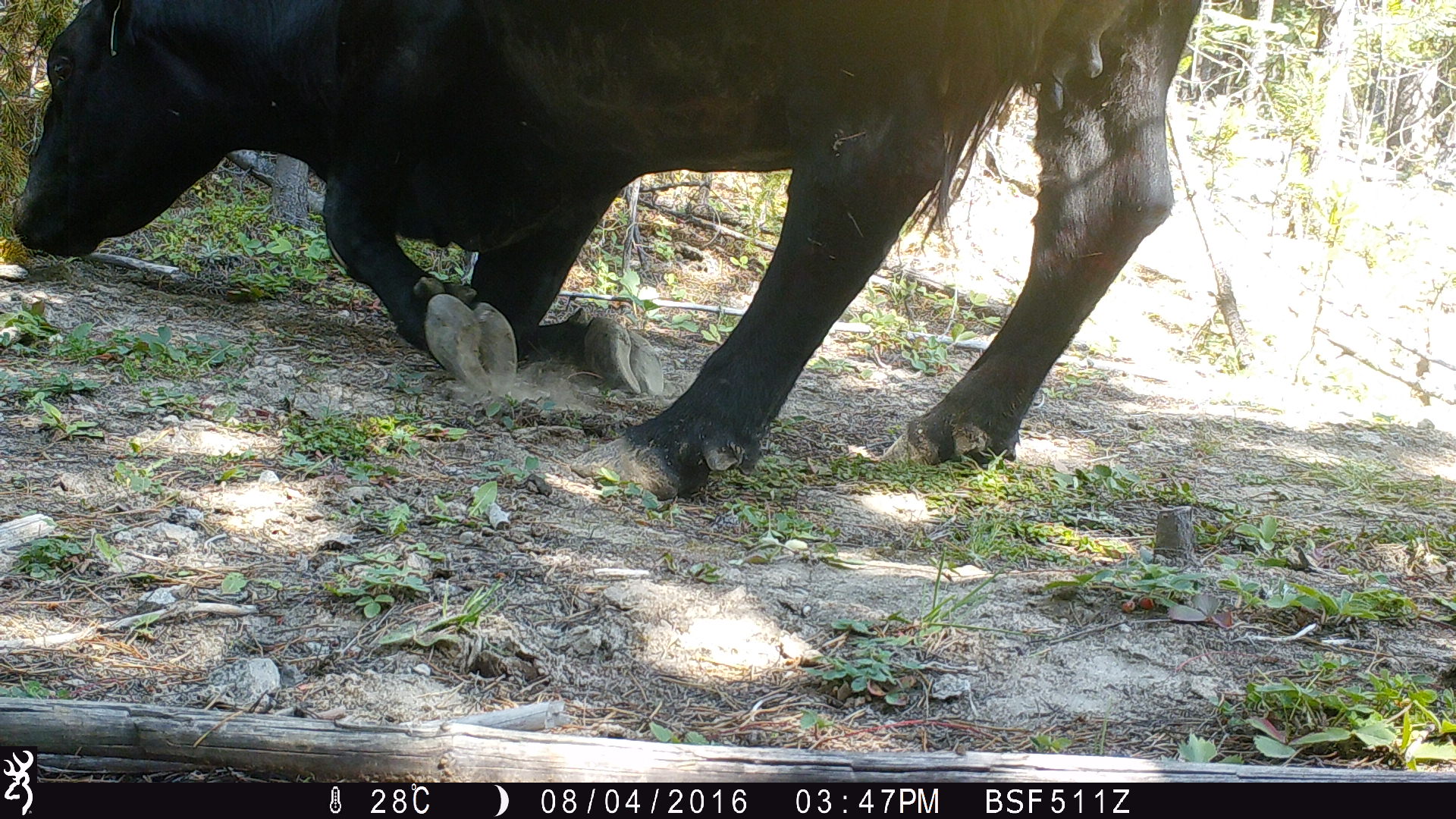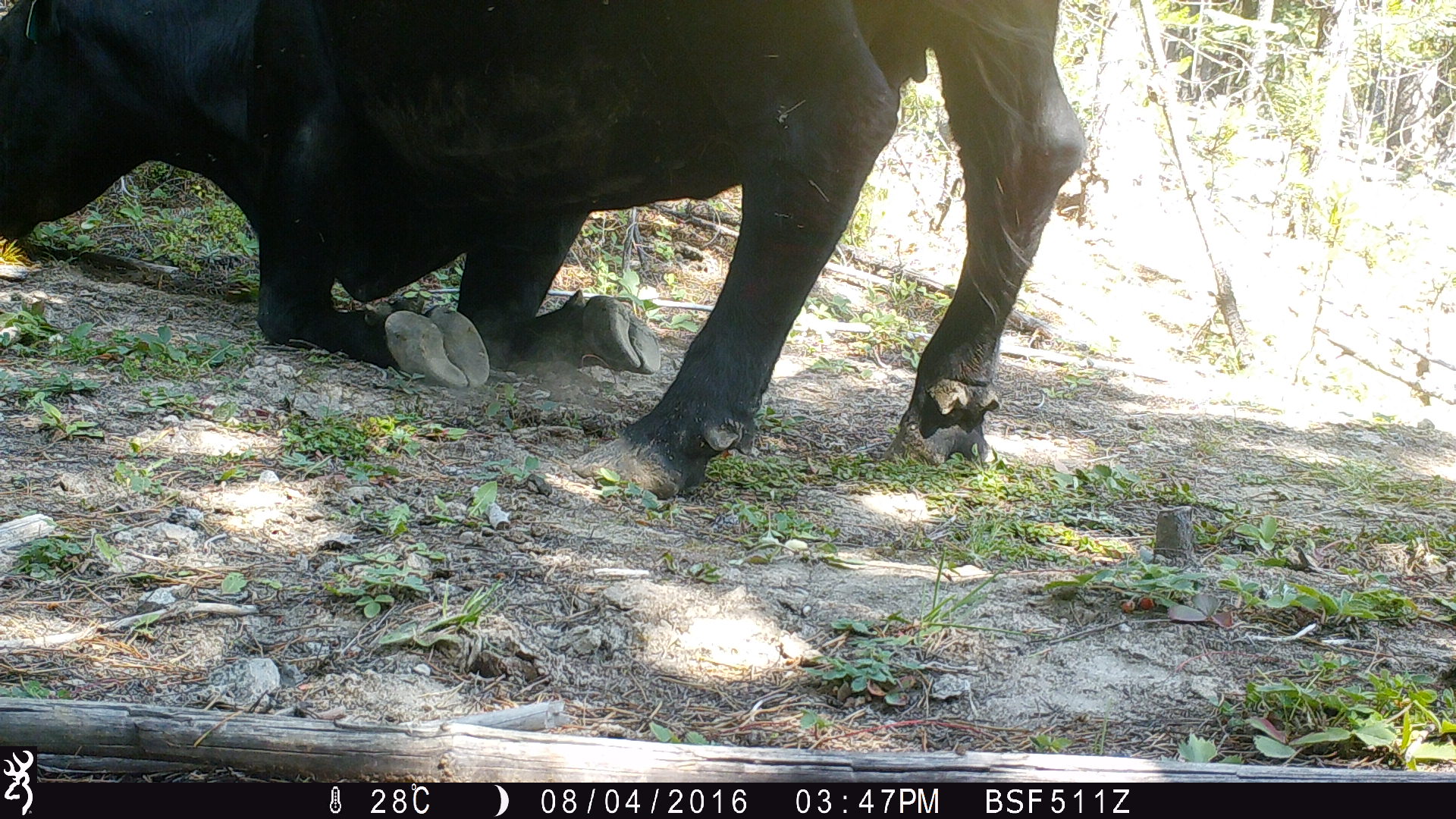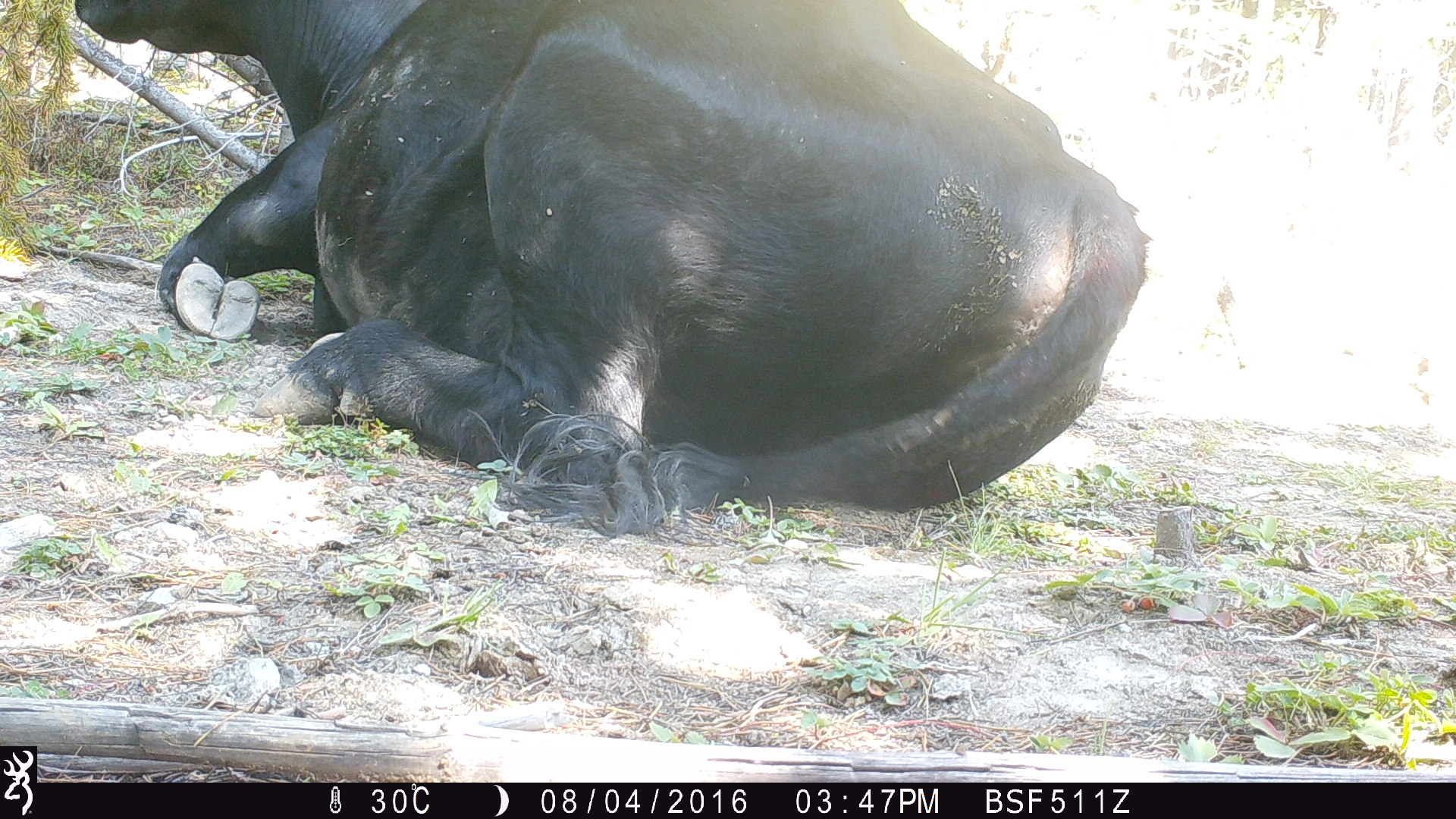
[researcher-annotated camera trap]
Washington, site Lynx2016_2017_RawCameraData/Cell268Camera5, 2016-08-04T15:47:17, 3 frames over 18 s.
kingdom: Animalia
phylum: Chordata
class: Mammalia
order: Artiodactyla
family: Bovidae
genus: Bos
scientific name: Bos taurus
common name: domestic cattle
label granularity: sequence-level